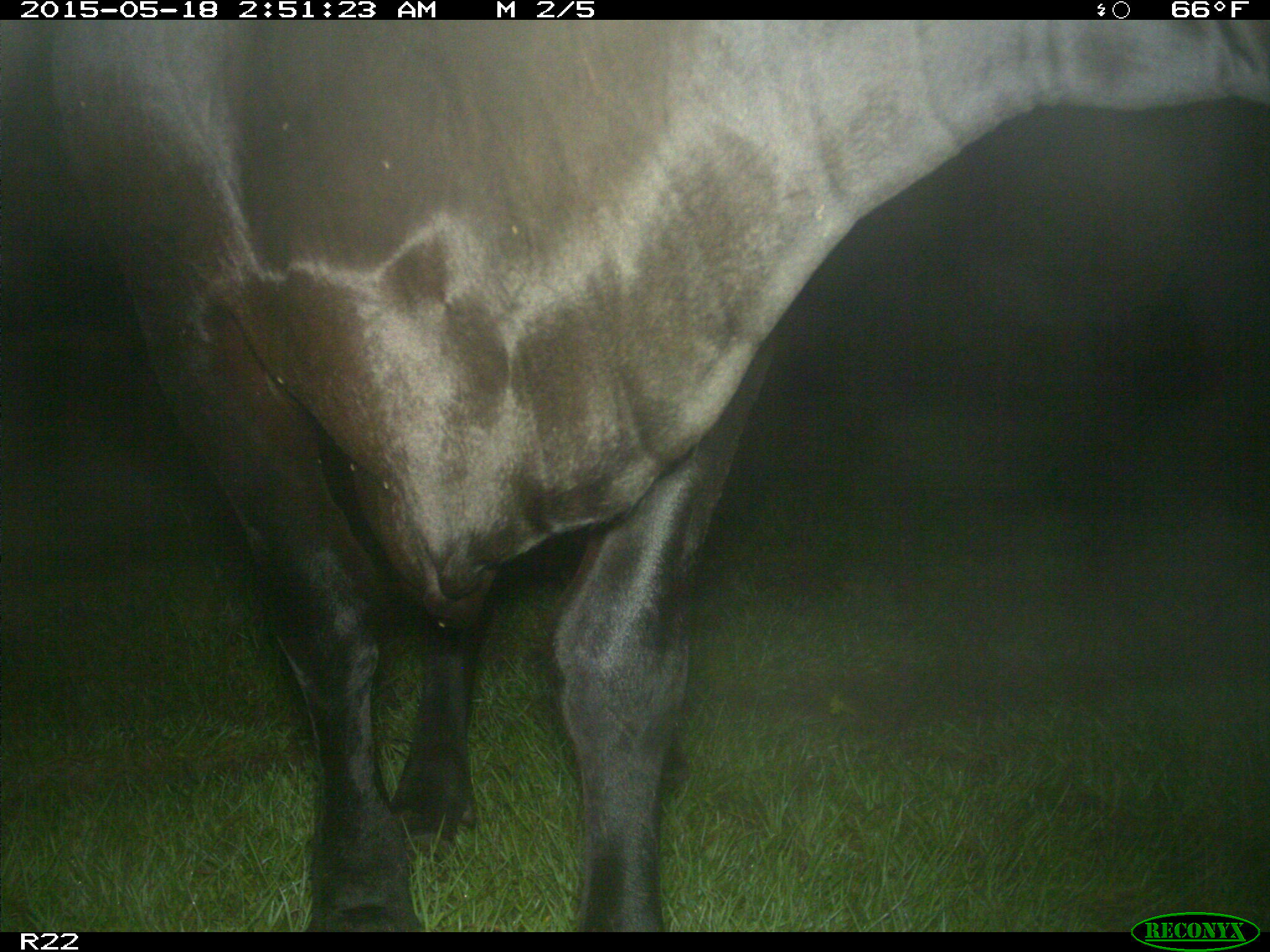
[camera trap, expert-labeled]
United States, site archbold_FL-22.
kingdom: Animalia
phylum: Chordata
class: Mammalia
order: Artiodactyla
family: Bovidae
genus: Bos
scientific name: Bos taurus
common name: domestic cow